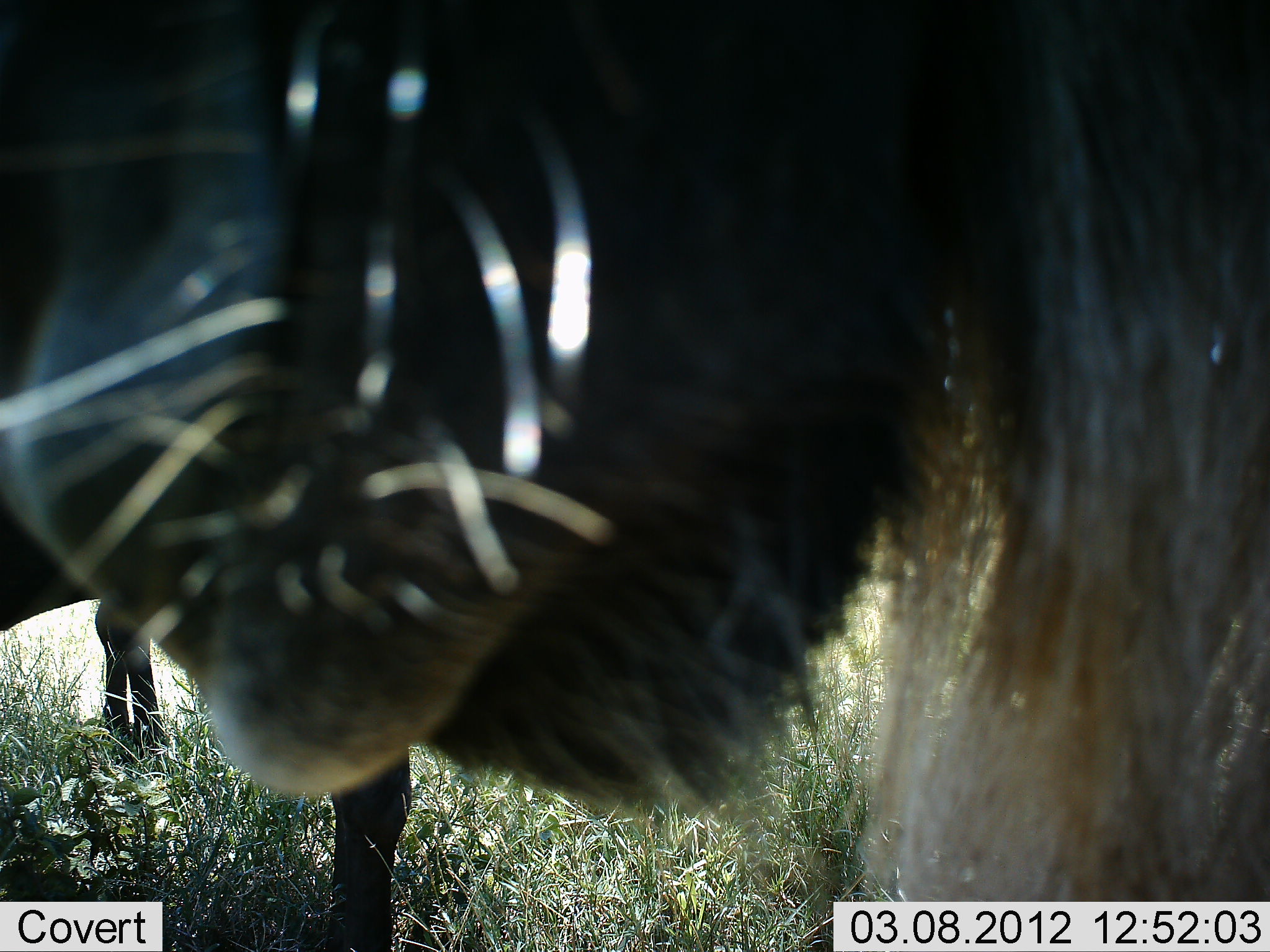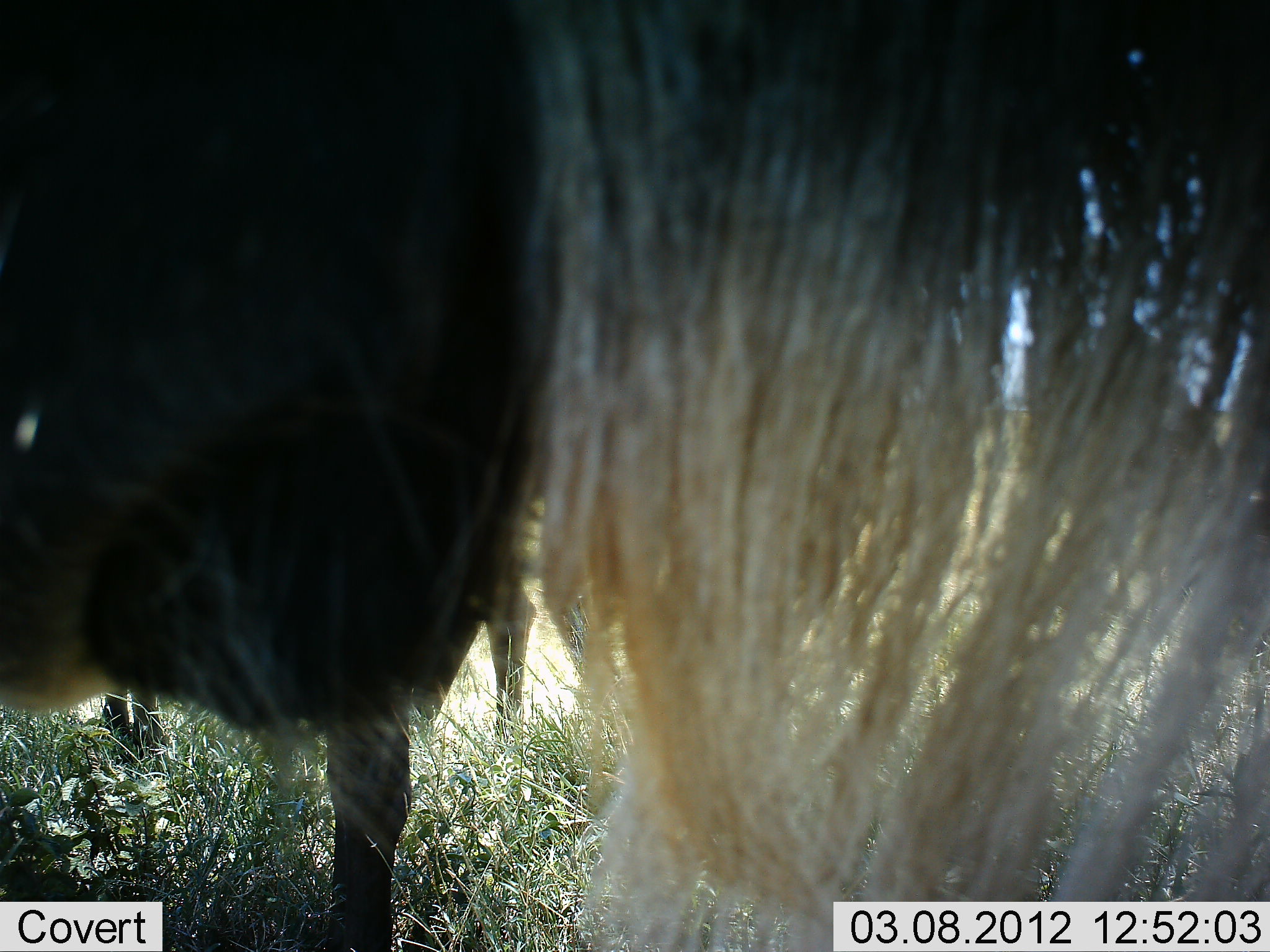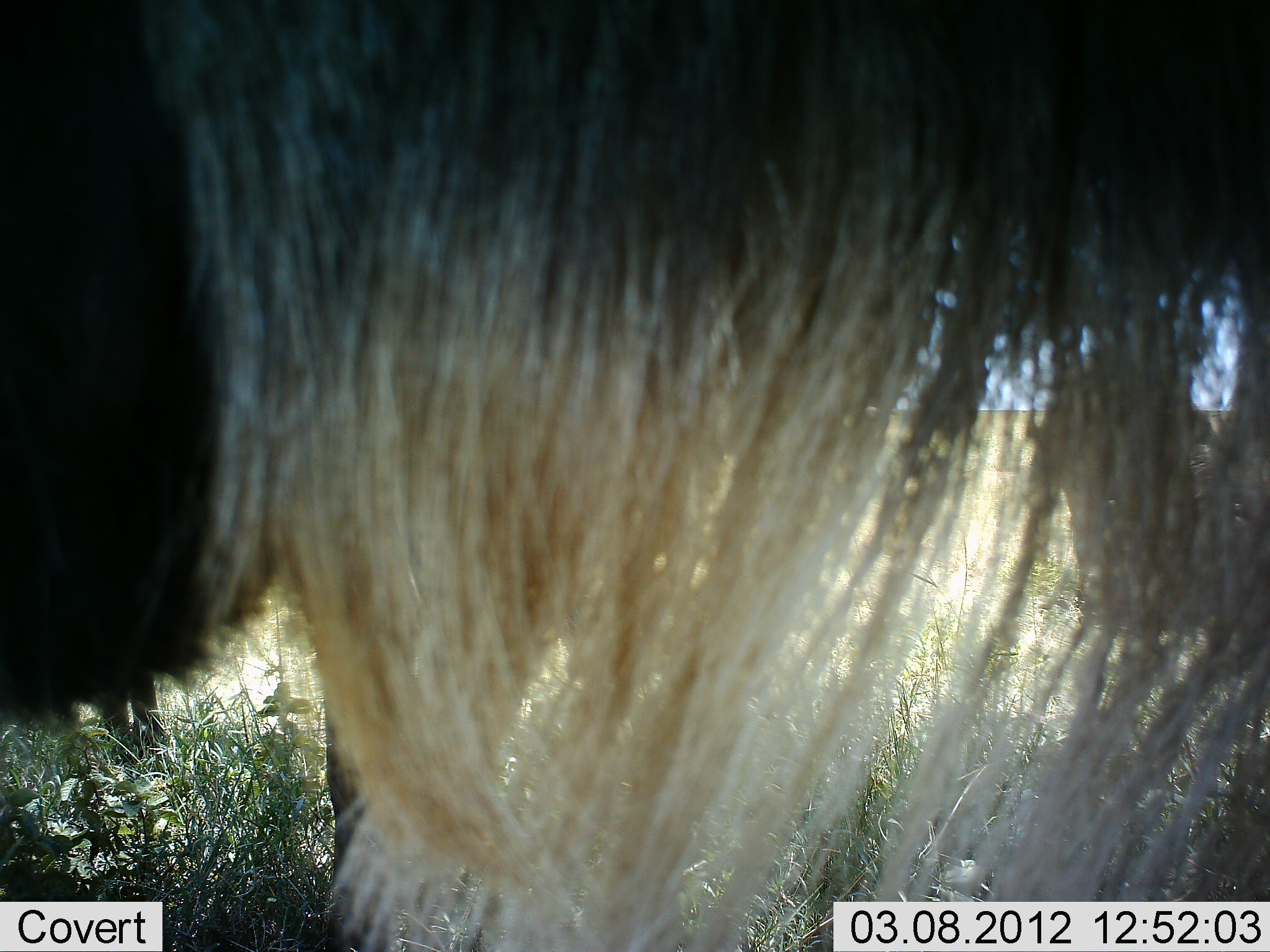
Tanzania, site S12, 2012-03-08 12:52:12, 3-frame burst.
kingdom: Animalia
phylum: Chordata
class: Mammalia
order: Artiodactyla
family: Bovidae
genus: Connochaetes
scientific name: Connochaetes taurinus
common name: blue wildebeest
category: wildebeest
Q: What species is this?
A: Wildebeest (blue wildebeest) (Connochaetes taurinus).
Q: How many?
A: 2.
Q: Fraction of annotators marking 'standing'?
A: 83%.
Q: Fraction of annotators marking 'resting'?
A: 0%.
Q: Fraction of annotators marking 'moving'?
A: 8%.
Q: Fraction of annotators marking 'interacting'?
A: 0%.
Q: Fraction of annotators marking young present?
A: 0%.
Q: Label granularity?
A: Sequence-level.